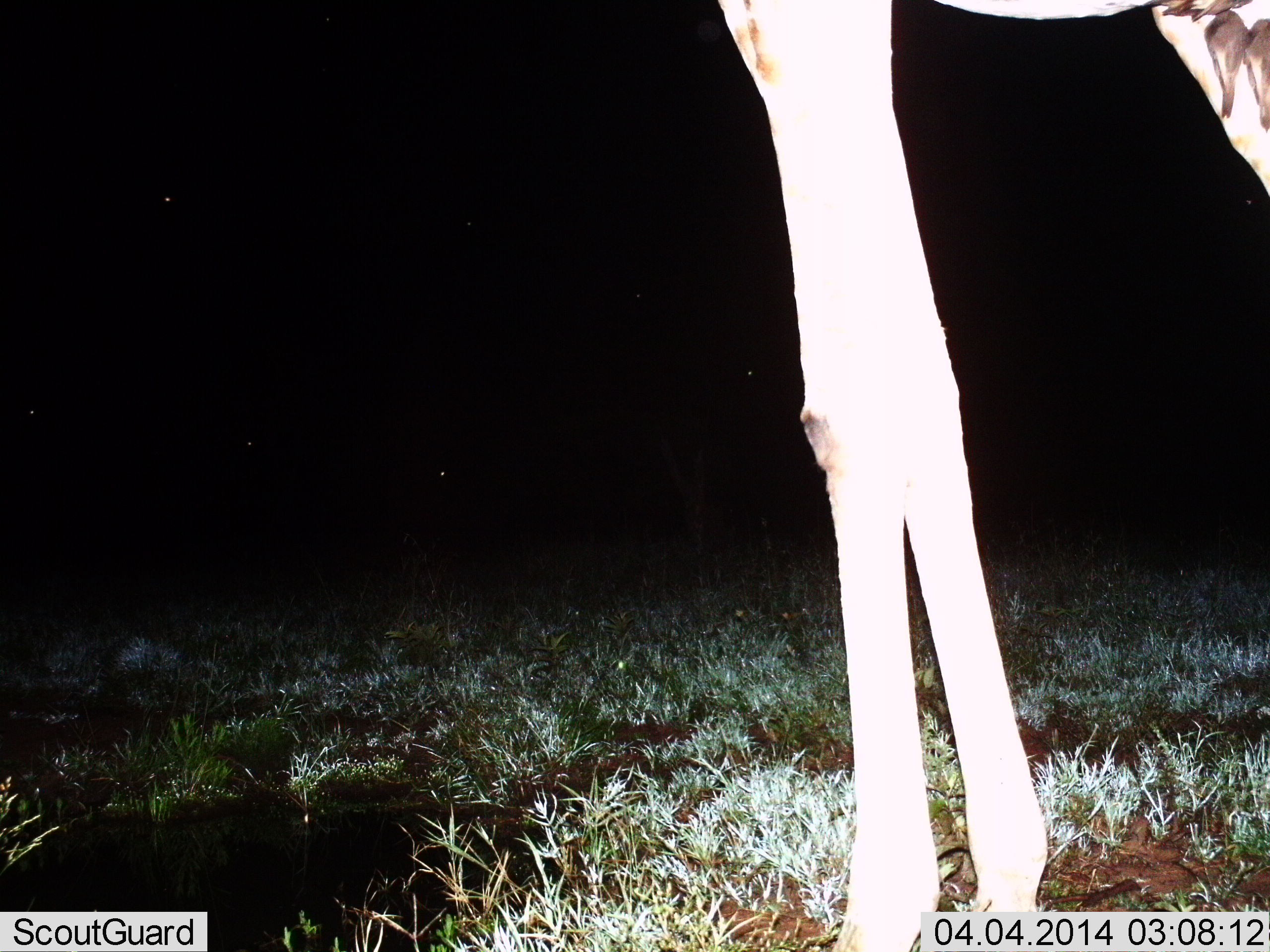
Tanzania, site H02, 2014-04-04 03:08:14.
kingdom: Animalia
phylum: Chordata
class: Mammalia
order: Artiodactyla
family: Giraffidae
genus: Giraffa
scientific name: Giraffa camelopardalis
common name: giraffe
Giraffe (Giraffa camelopardalis), count 1. Behavior (volunteer vote fractions): standing 100%, resting 0%, moving 0%, interacting 0%. Young present (vote fraction): 0%. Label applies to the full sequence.